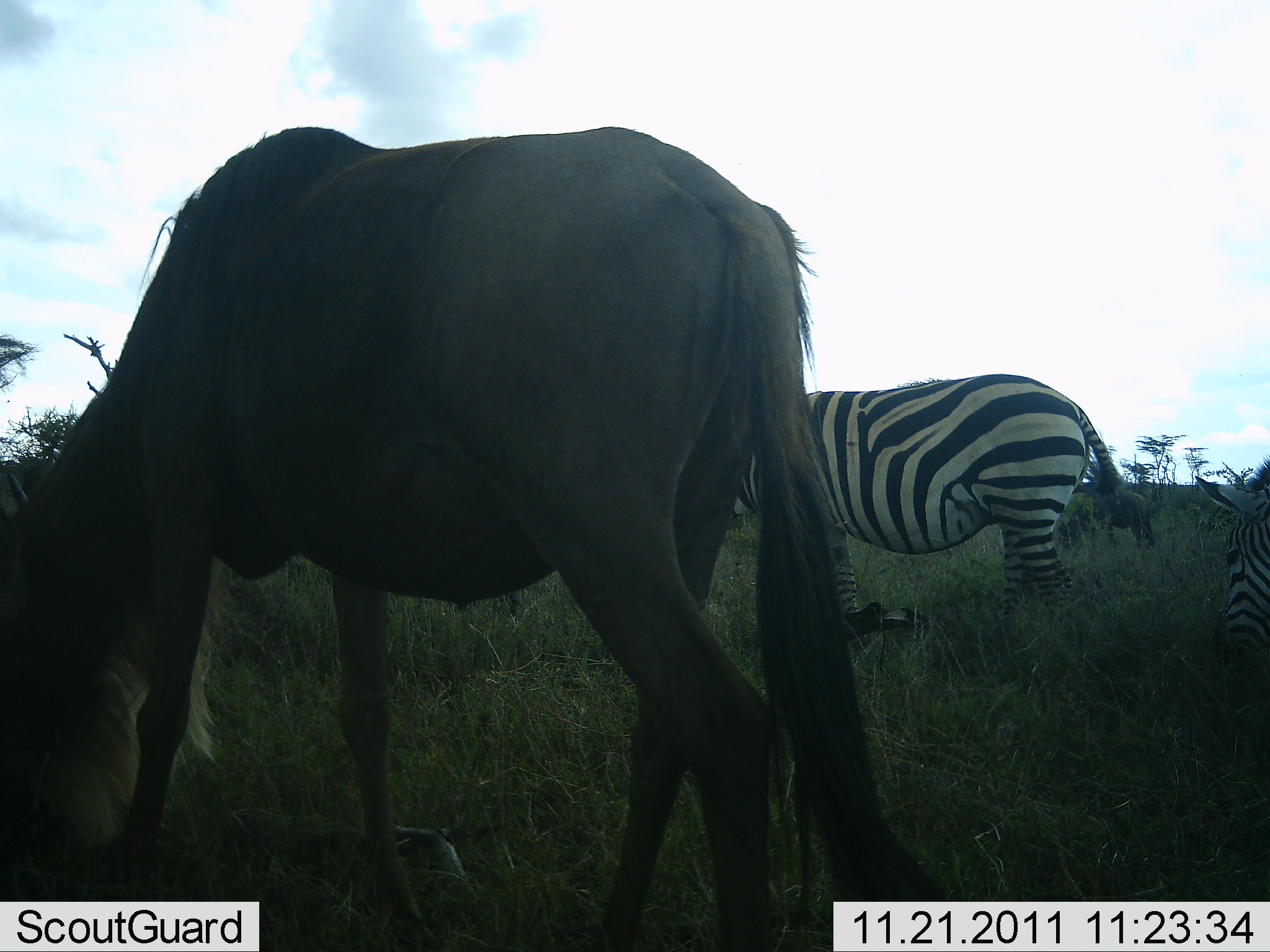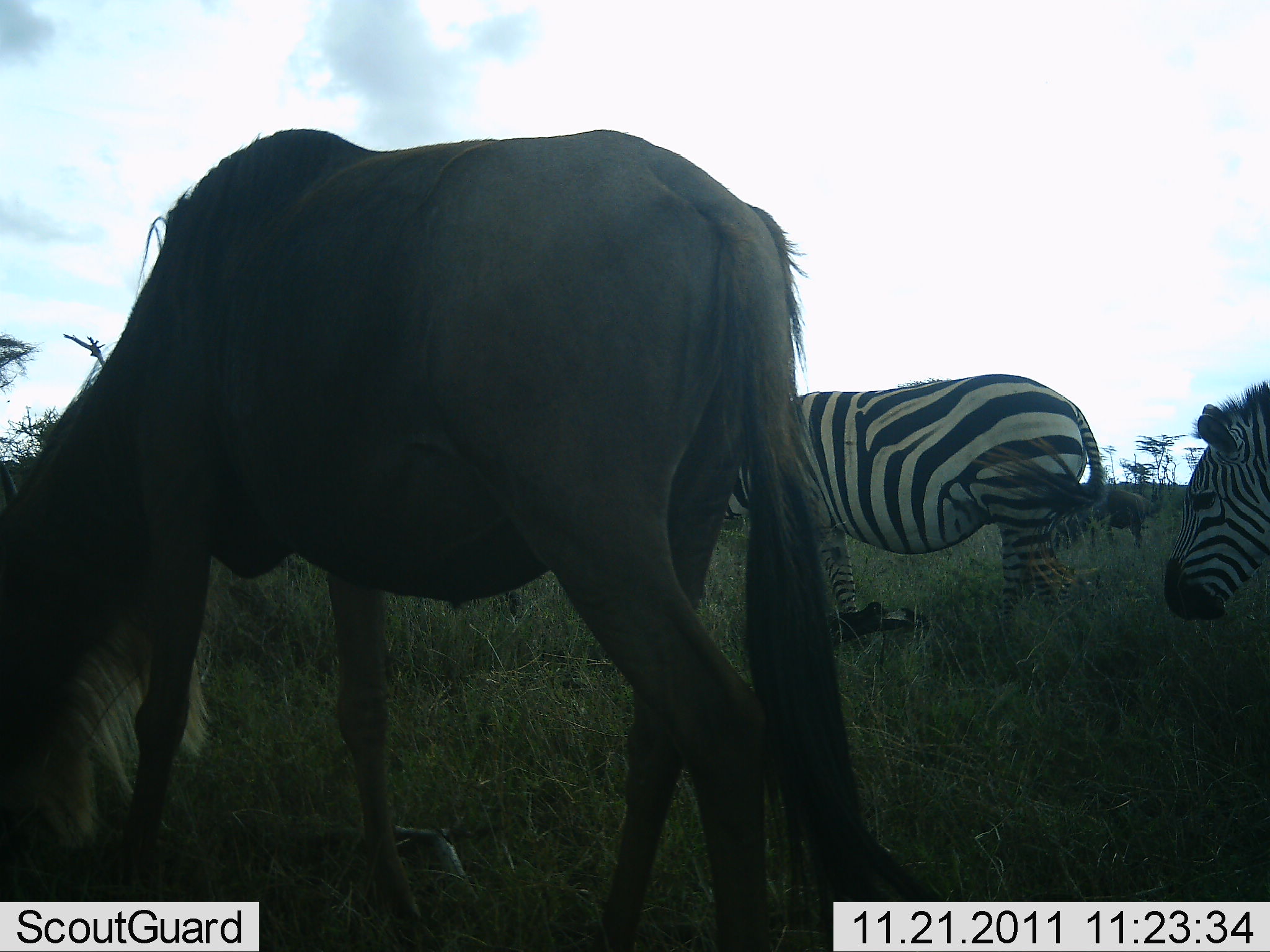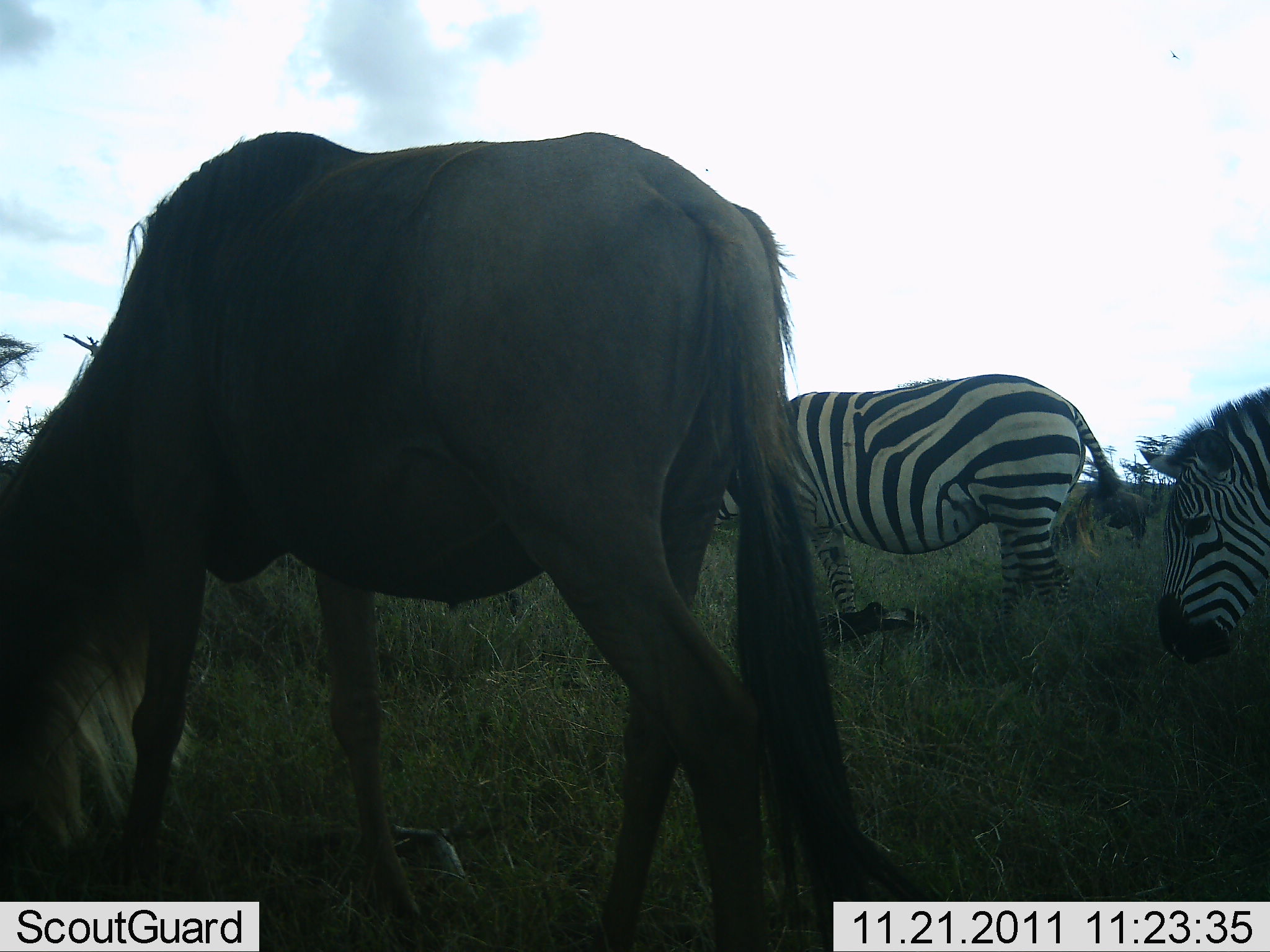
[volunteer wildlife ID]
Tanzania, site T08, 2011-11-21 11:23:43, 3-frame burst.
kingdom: Animalia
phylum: Chordata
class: Mammalia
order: Artiodactyla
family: Bovidae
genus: Connochaetes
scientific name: Connochaetes taurinus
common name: blue wildebeest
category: wildebeest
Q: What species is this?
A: Wildebeest (blue wildebeest) (Connochaetes taurinus).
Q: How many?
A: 2.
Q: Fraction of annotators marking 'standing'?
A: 27%.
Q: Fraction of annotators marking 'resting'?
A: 0%.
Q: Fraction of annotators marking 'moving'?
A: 0%.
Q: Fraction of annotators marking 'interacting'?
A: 0%.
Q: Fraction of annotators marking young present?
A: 0%.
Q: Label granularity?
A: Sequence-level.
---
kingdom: Animalia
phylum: Chordata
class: Mammalia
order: Perissodactyla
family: Equidae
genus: Equus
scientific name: Equus quagga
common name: plains zebra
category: zebra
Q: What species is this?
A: Zebra (plains zebra) (Equus quagga).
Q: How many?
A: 2.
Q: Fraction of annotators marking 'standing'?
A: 50%.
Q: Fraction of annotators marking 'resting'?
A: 0%.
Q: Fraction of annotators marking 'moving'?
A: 8%.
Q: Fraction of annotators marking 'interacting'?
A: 0%.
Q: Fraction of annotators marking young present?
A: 0%.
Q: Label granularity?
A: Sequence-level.